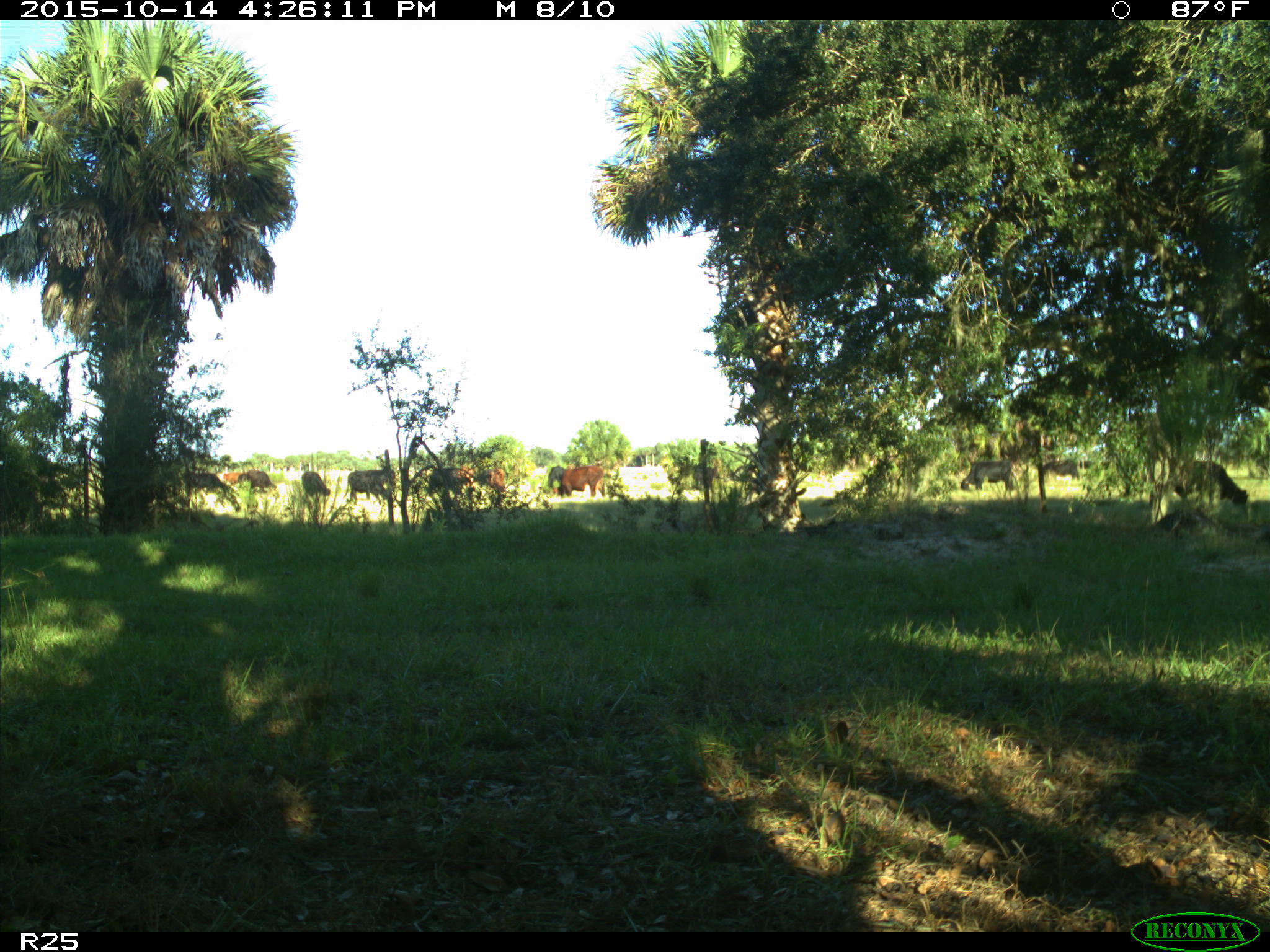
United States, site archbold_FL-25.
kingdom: Animalia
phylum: Chordata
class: Mammalia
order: Artiodactyla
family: Bovidae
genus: Bos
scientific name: Bos taurus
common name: domestic cow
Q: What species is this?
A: Bos taurus (domestic cow).